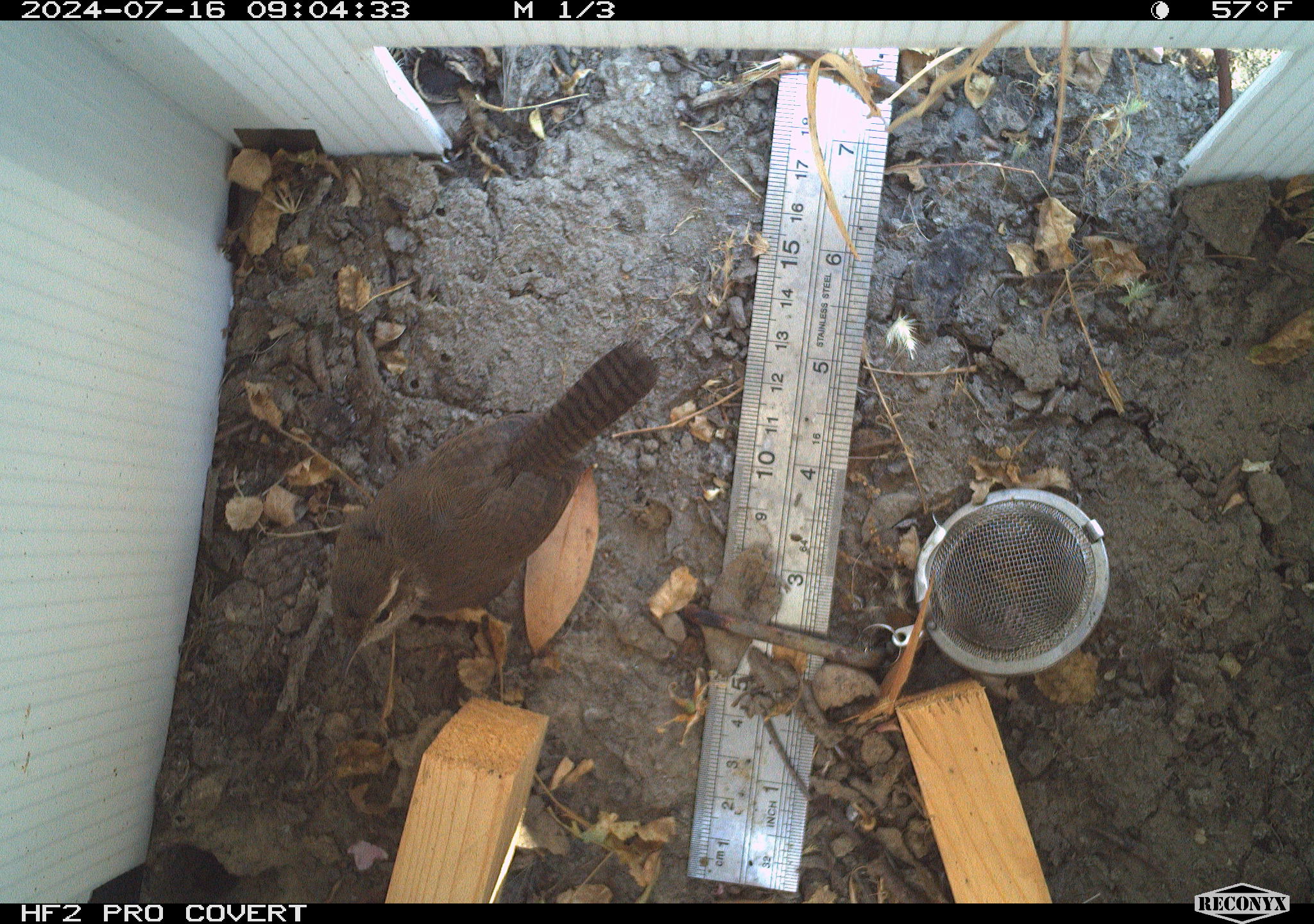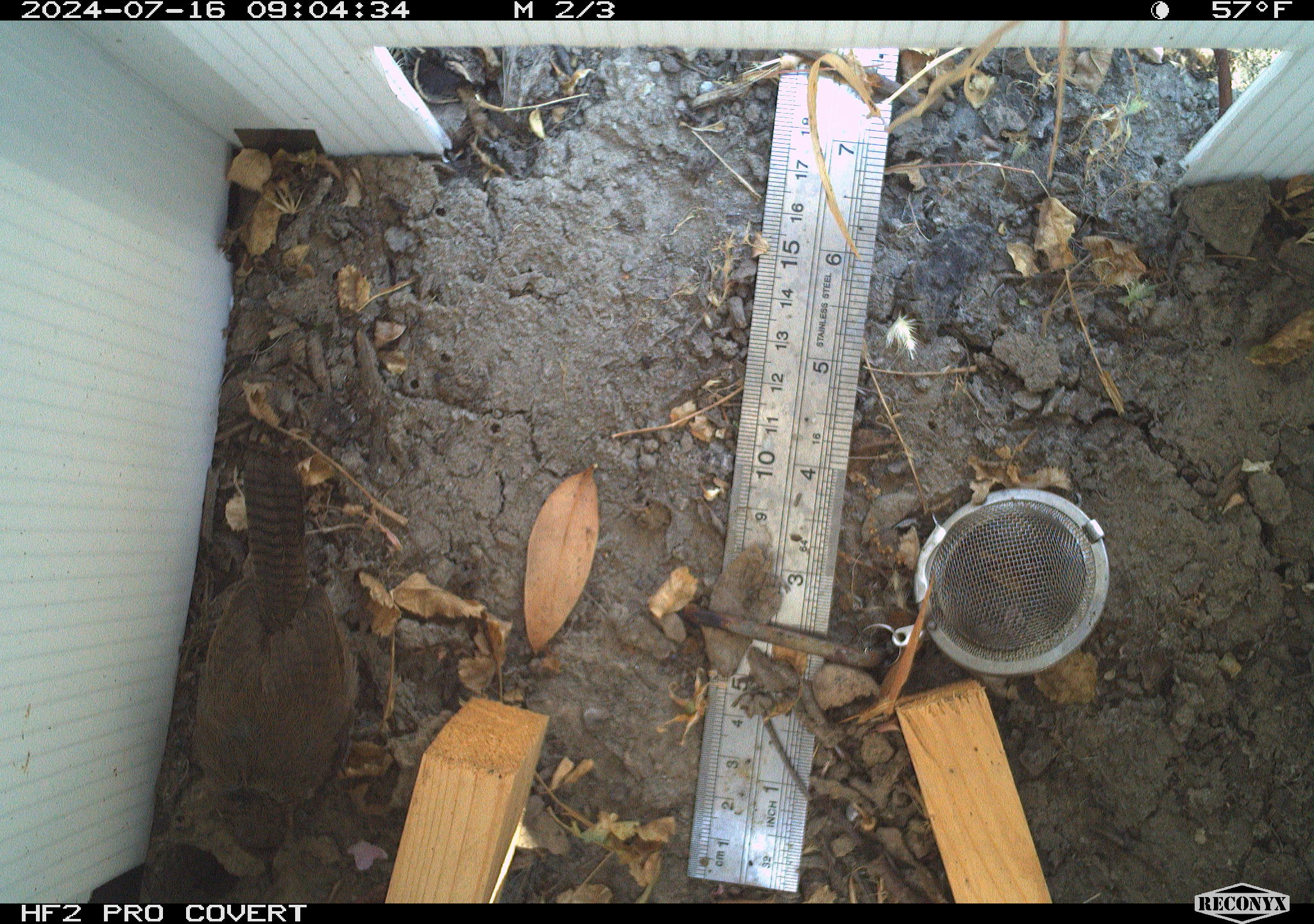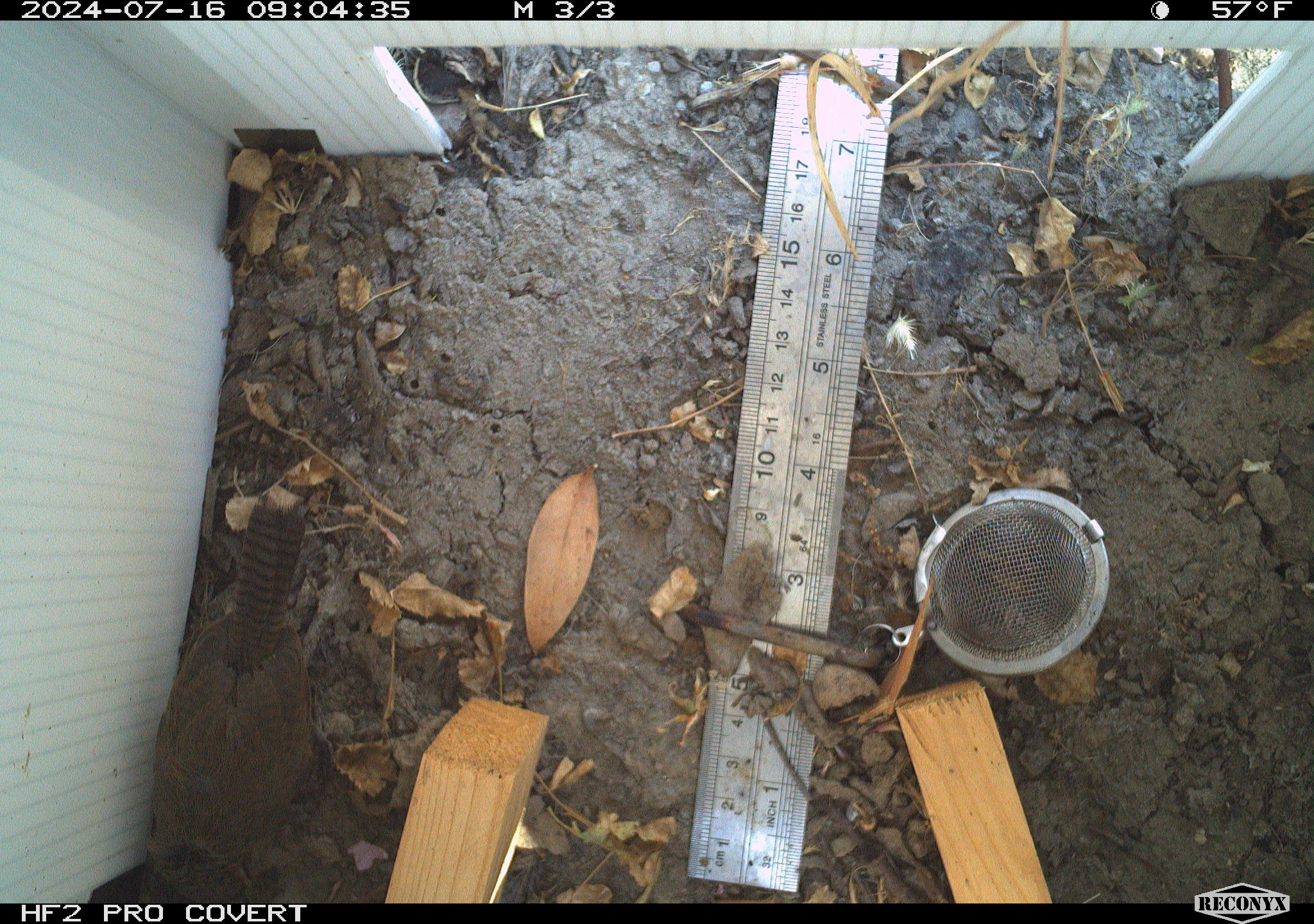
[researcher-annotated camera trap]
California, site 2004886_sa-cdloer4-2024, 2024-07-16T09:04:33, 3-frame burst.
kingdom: Animalia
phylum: Chordata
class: Aves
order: Passeriformes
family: Troglodytidae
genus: Thryomanes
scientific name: Thryomanes bewickii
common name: bewick's wren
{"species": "bewick's wren (Thryomanes bewickii)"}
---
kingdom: Animalia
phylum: Chordata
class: Aves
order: Passeriformes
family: Vireonidae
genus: Vireo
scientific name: Vireo huttoni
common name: hutton's vireo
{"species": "hutton's vireo (Vireo huttoni)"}